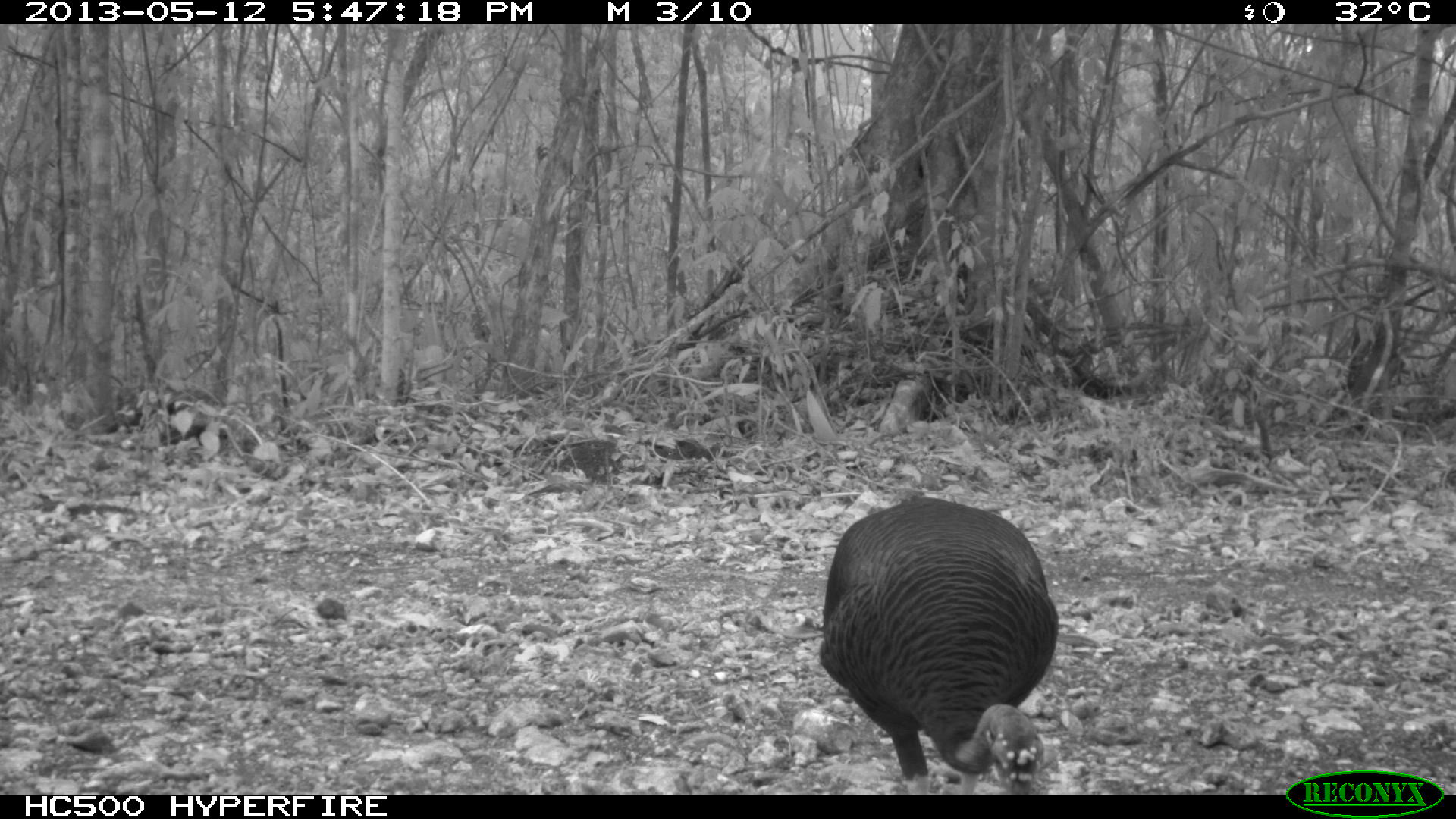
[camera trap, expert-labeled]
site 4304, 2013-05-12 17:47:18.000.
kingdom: Animalia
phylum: Chordata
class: Aves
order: Galliformes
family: Phasianidae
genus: Meleagris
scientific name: Meleagris ocellata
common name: ocellated turkey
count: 1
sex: female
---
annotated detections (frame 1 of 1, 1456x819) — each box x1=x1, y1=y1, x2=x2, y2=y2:
meleagris ocellata: x1=816, y1=496, x2=1062, y2=793